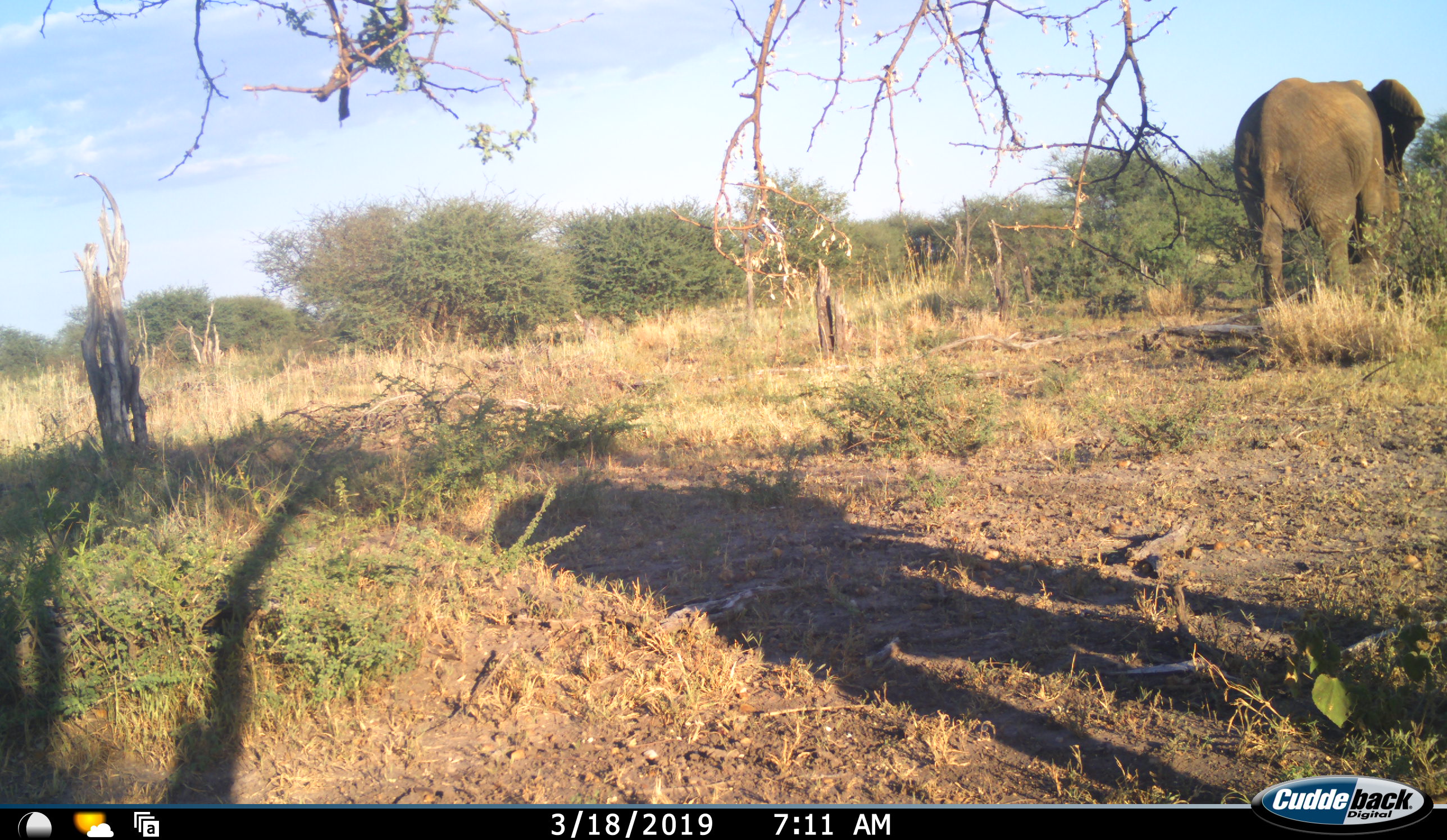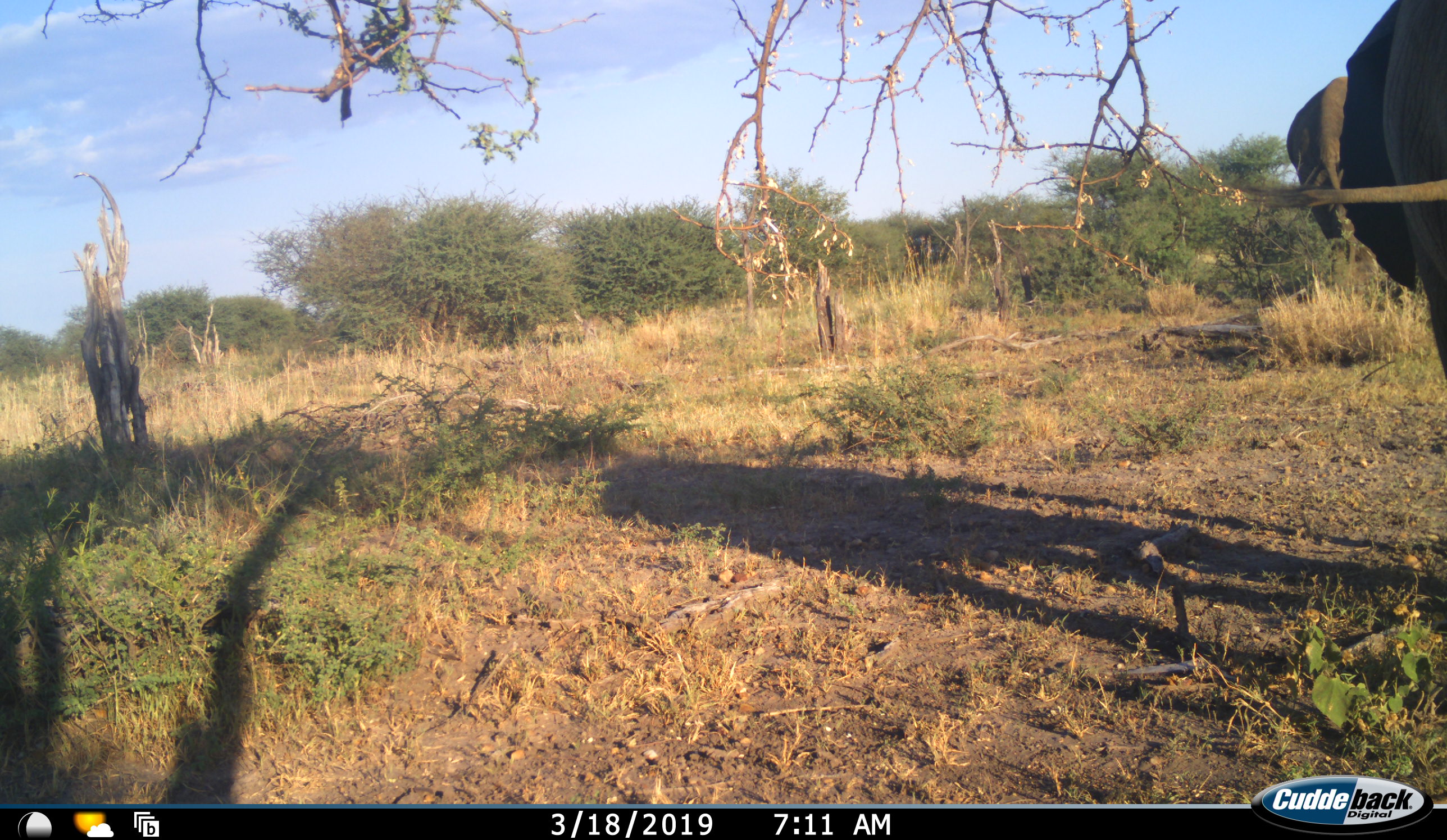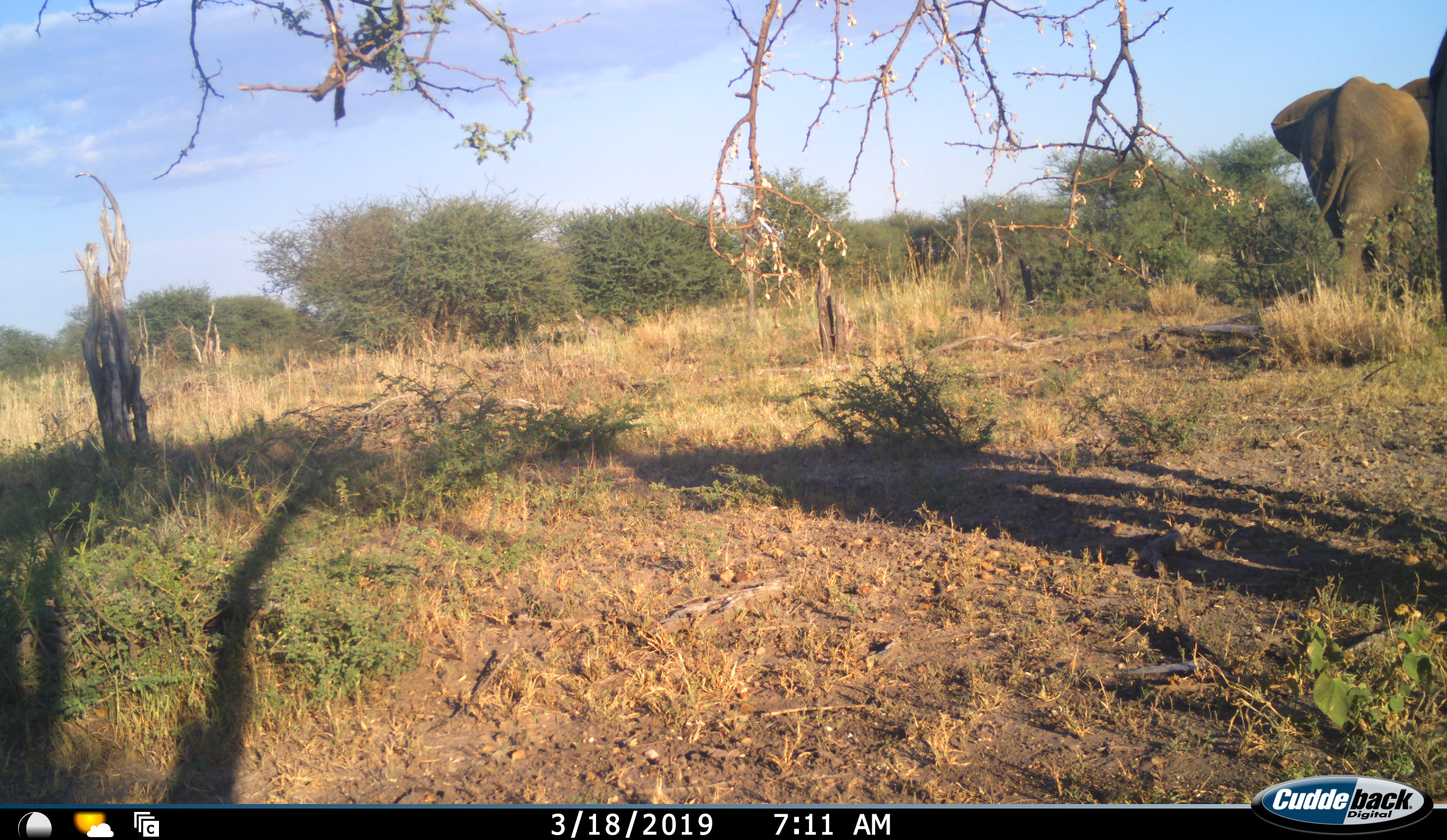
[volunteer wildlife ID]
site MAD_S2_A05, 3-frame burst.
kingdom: Animalia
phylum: Chordata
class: Mammalia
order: Proboscidea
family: Elephantidae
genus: Loxodonta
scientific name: Loxodonta africana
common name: african bush elephant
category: elephant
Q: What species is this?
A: Elephant (african bush elephant) (Loxodonta africana).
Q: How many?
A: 2.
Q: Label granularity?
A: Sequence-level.